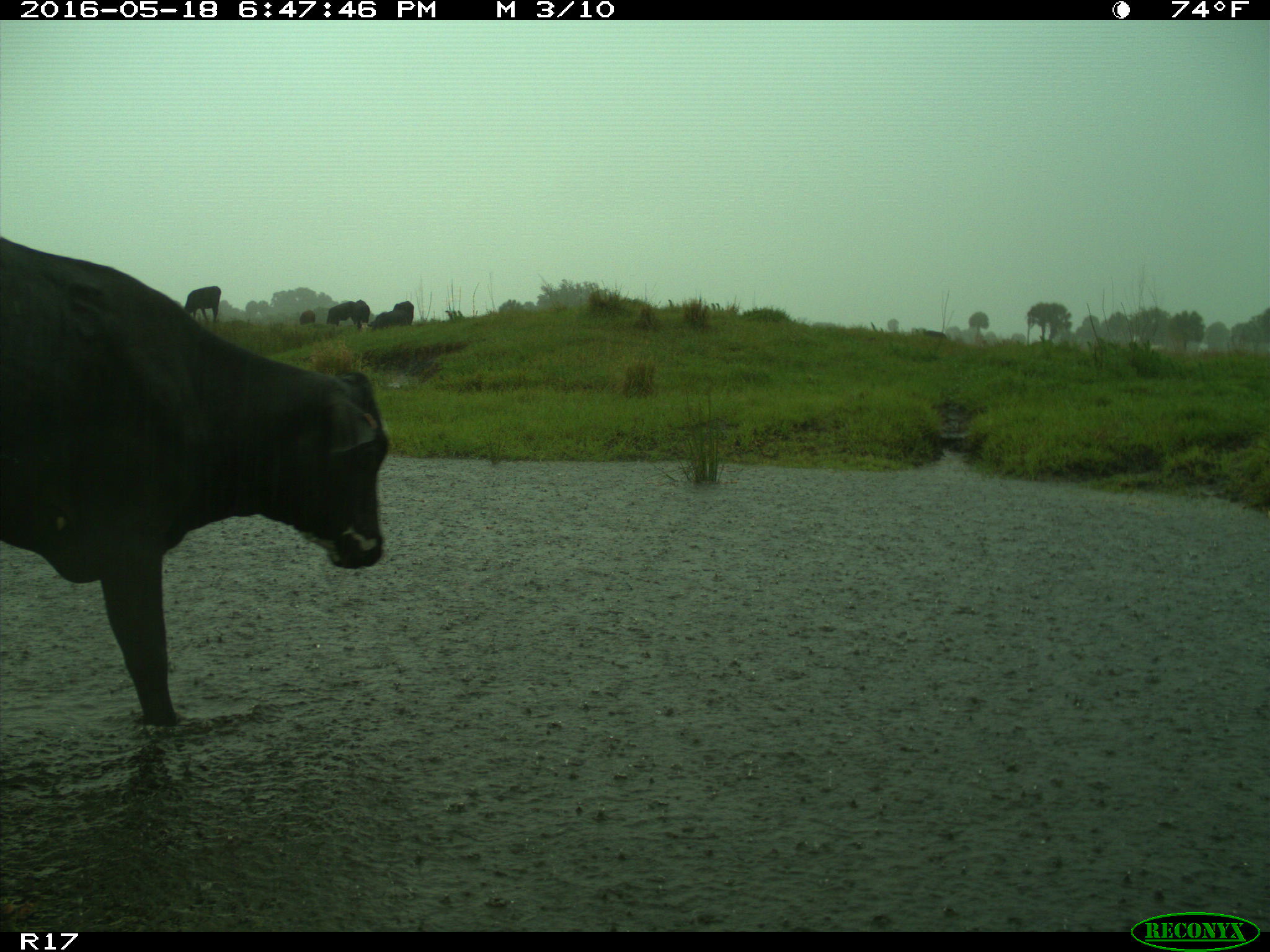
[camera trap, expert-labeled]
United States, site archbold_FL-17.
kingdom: Animalia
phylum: Chordata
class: Mammalia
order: Artiodactyla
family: Bovidae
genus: Bos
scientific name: Bos taurus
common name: domestic cow